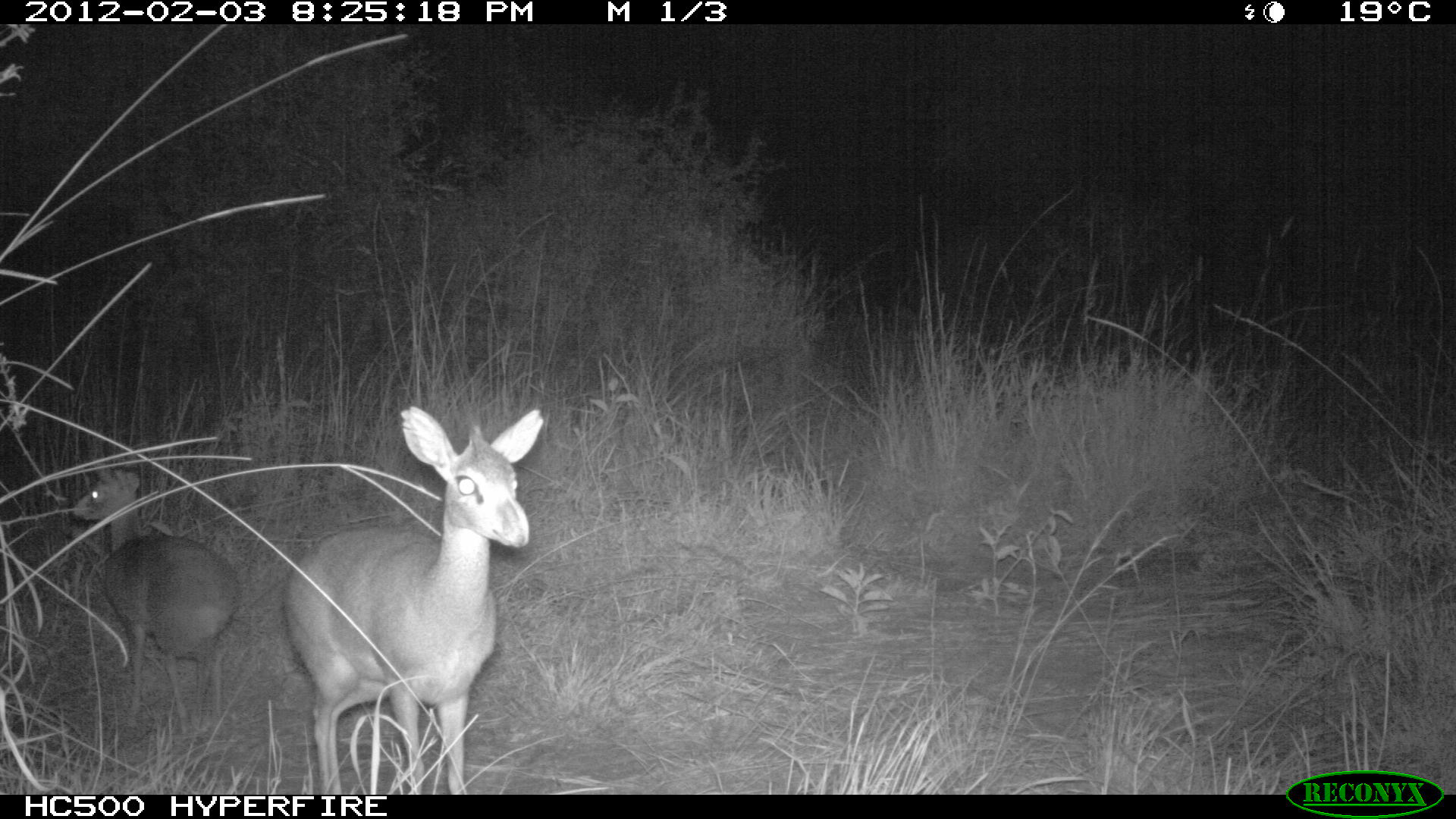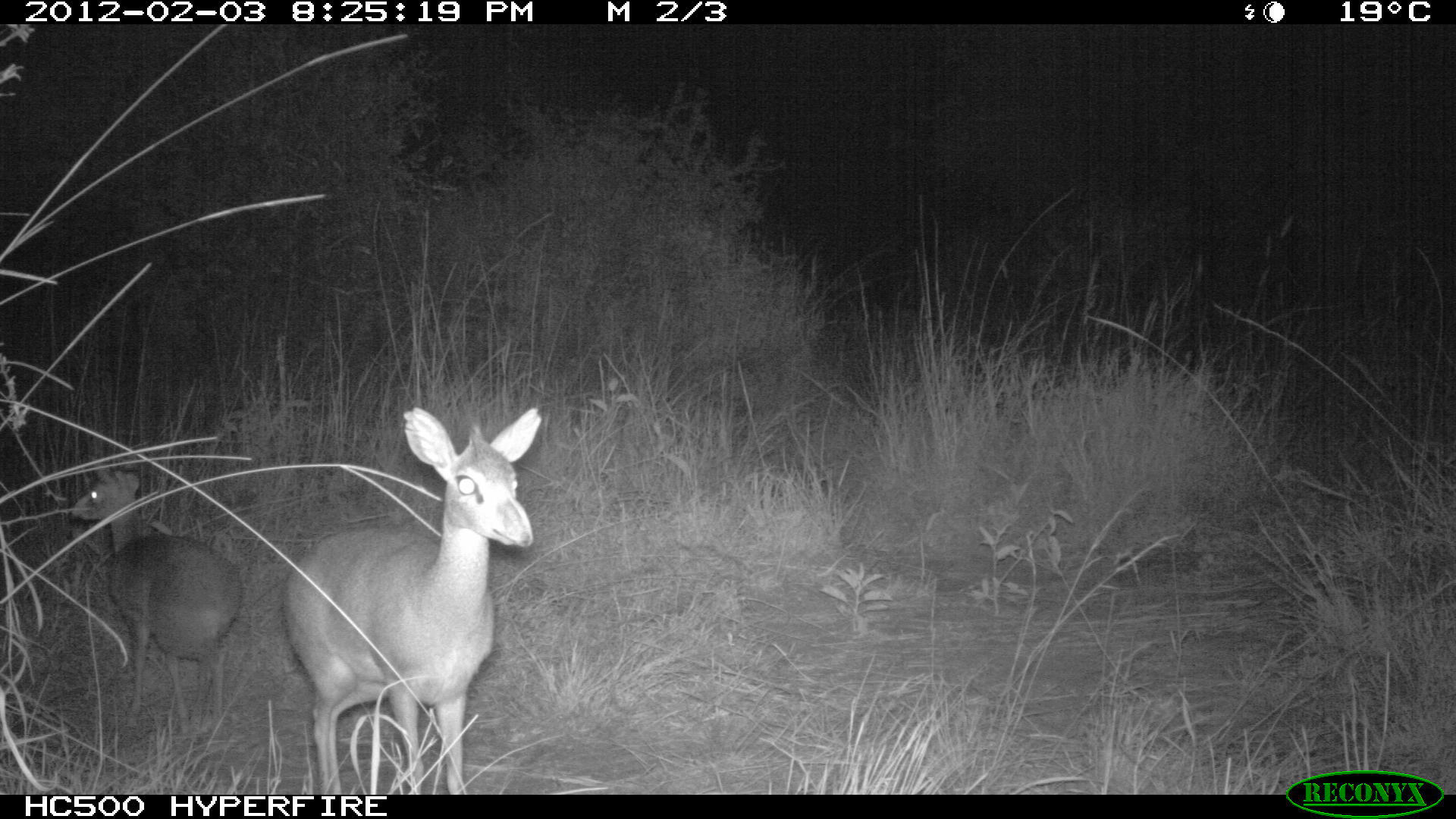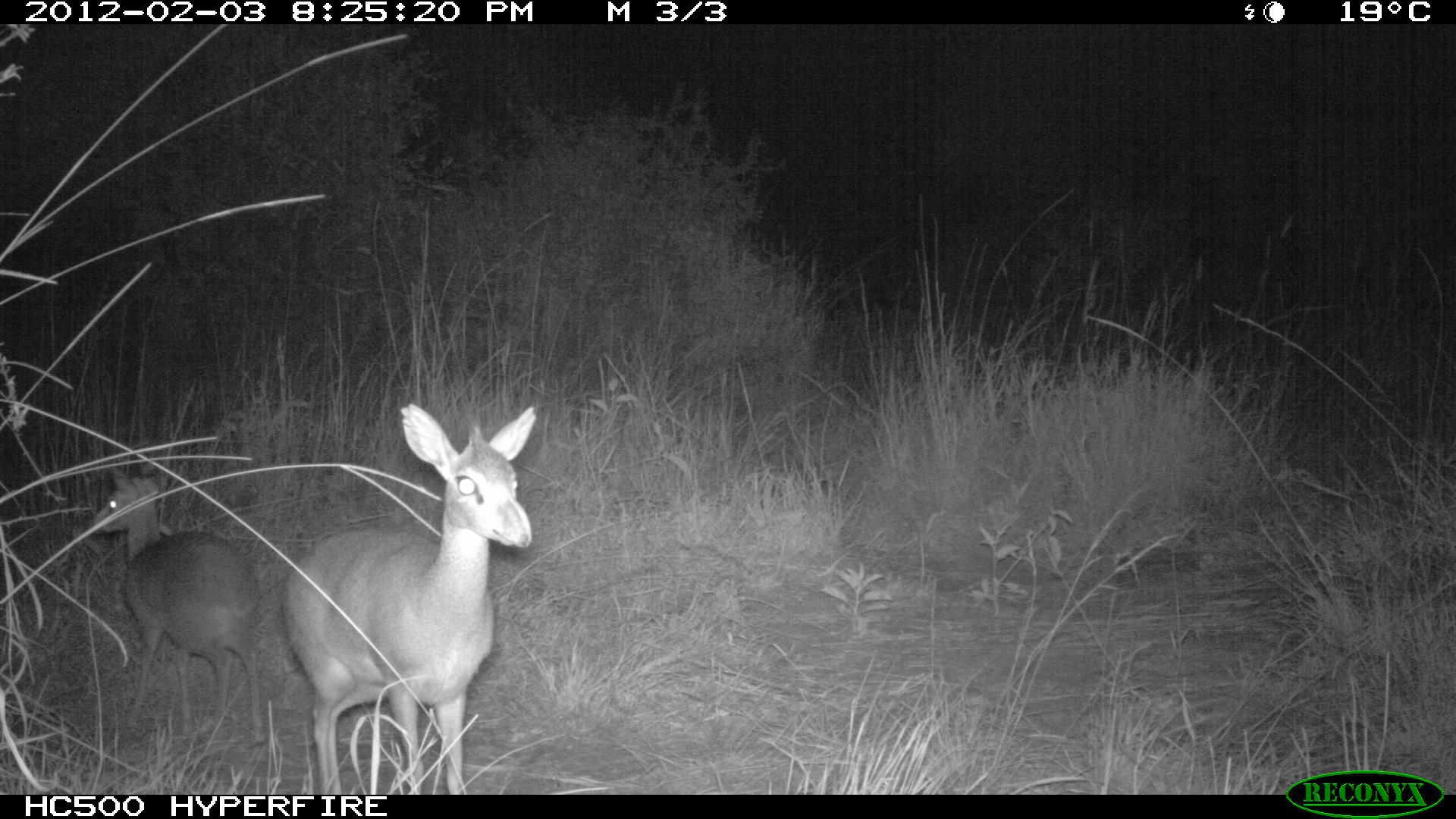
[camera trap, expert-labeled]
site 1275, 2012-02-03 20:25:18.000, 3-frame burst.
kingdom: Animalia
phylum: Chordata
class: Mammalia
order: Artiodactyla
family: Bovidae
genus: Madoqua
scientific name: Madoqua guentheri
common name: günther's dik-dik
Madoqua guentheri (günther's dik-dik), count 2.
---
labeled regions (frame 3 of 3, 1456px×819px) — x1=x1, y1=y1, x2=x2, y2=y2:
madoqua guentheri: x1=276, y1=398, x2=538, y2=794; x1=87, y1=459, x2=274, y2=746